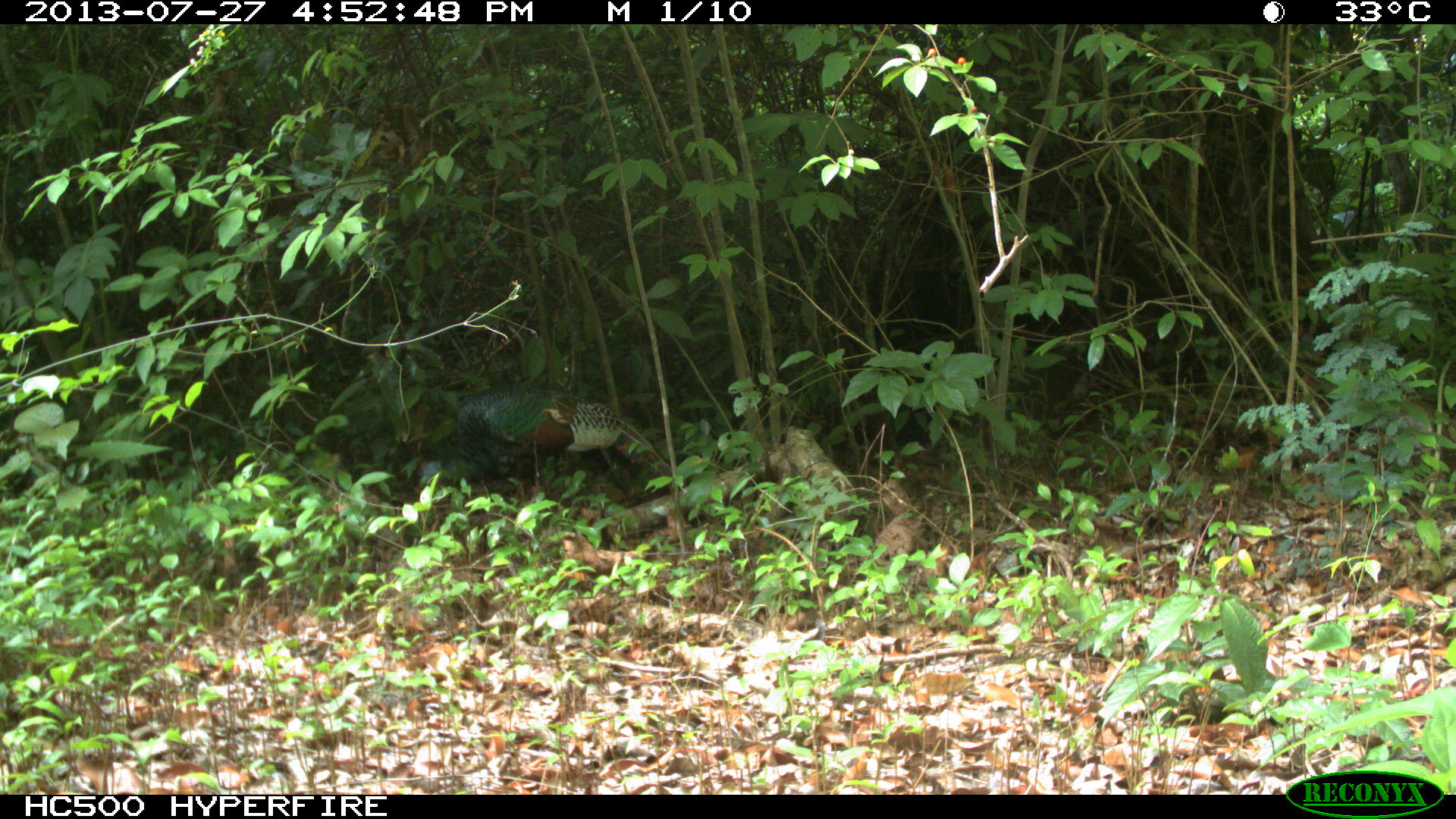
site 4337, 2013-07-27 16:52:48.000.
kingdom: Animalia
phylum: Chordata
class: Aves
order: Galliformes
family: Phasianidae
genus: Meleagris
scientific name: Meleagris ocellata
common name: ocellated turkey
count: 1